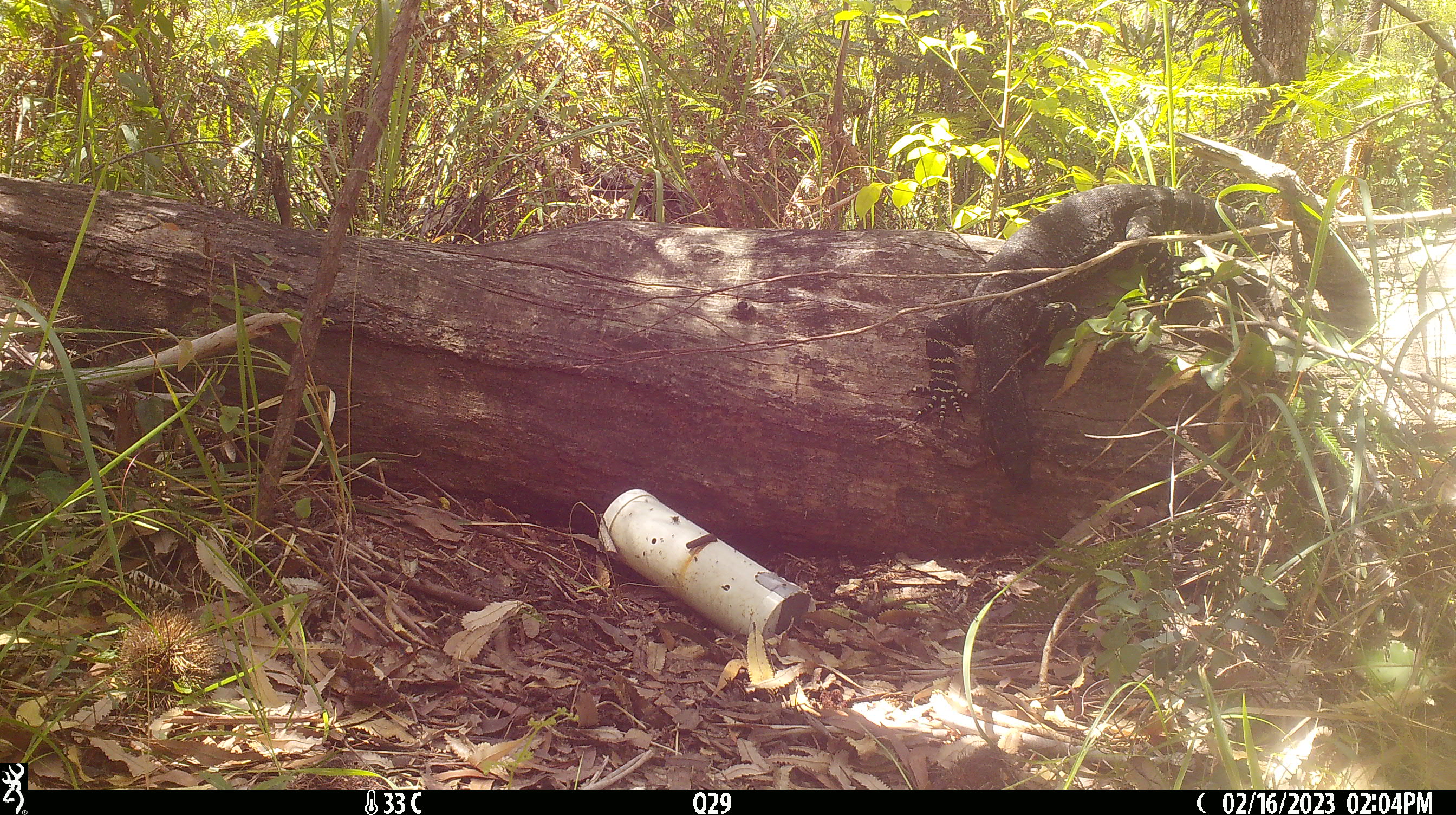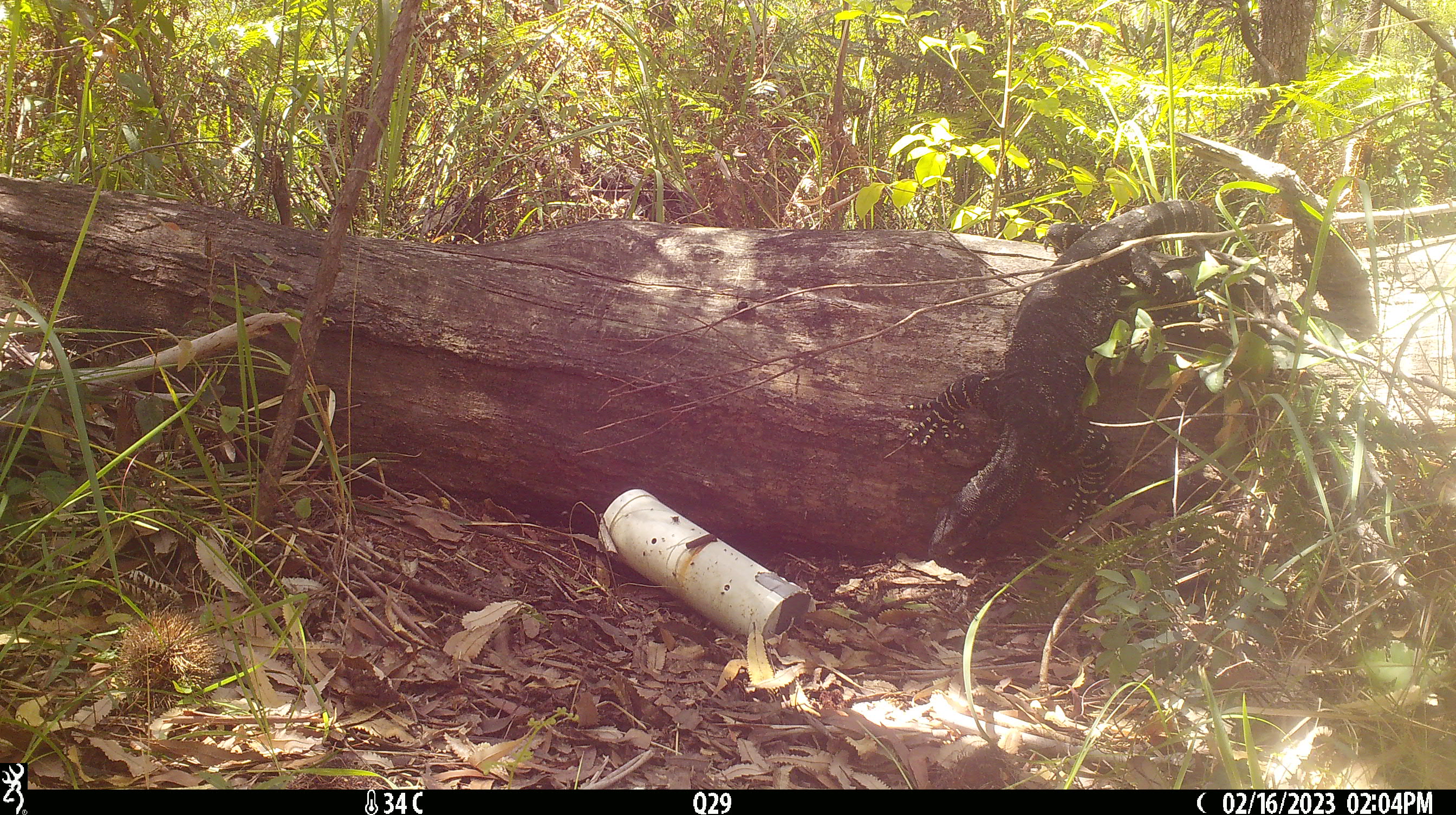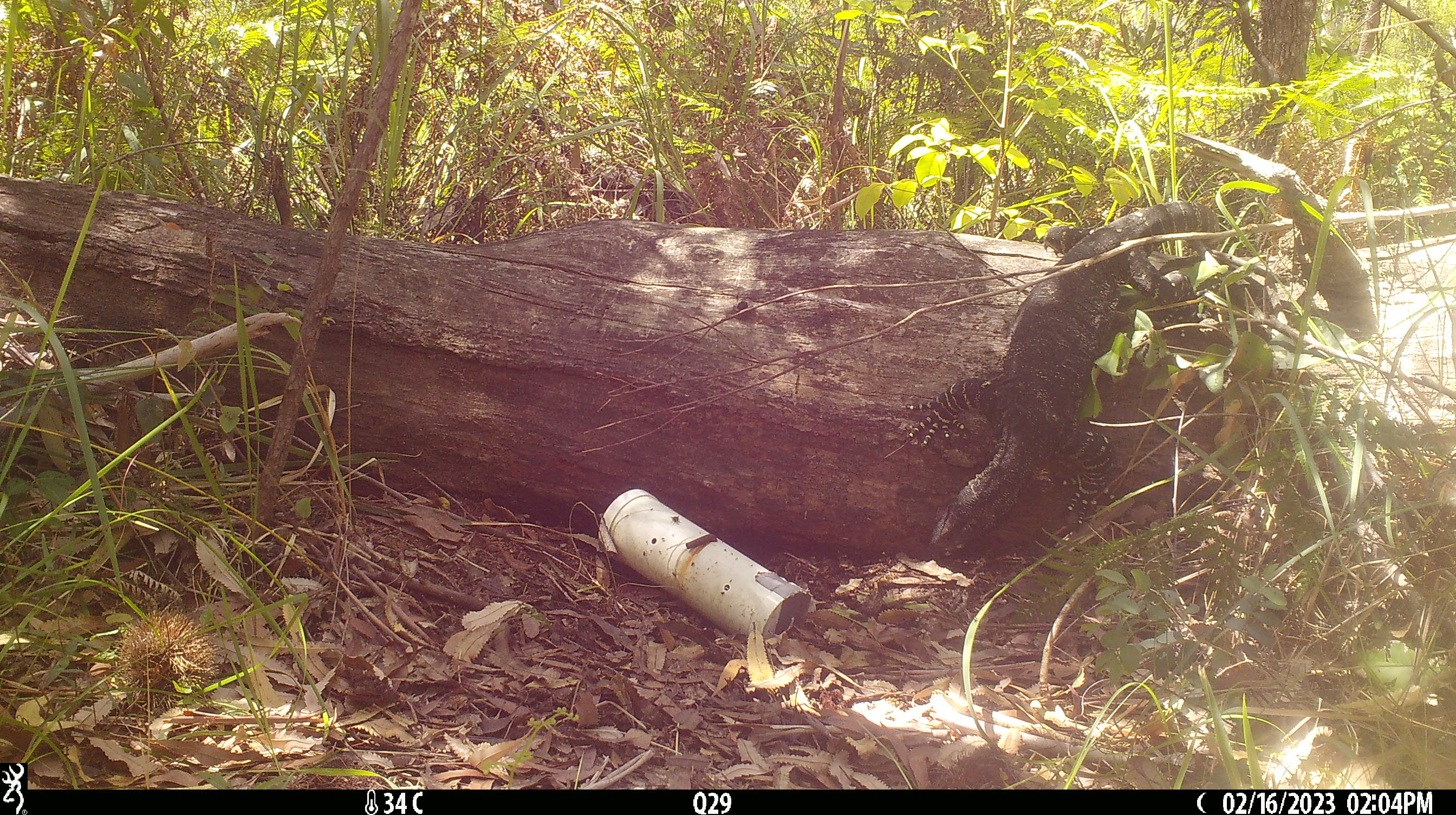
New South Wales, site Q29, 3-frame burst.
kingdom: Animalia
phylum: Chordata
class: Reptilia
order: Squamata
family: Varanidae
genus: Varanus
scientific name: Varanus varius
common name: lace monitor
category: goanna